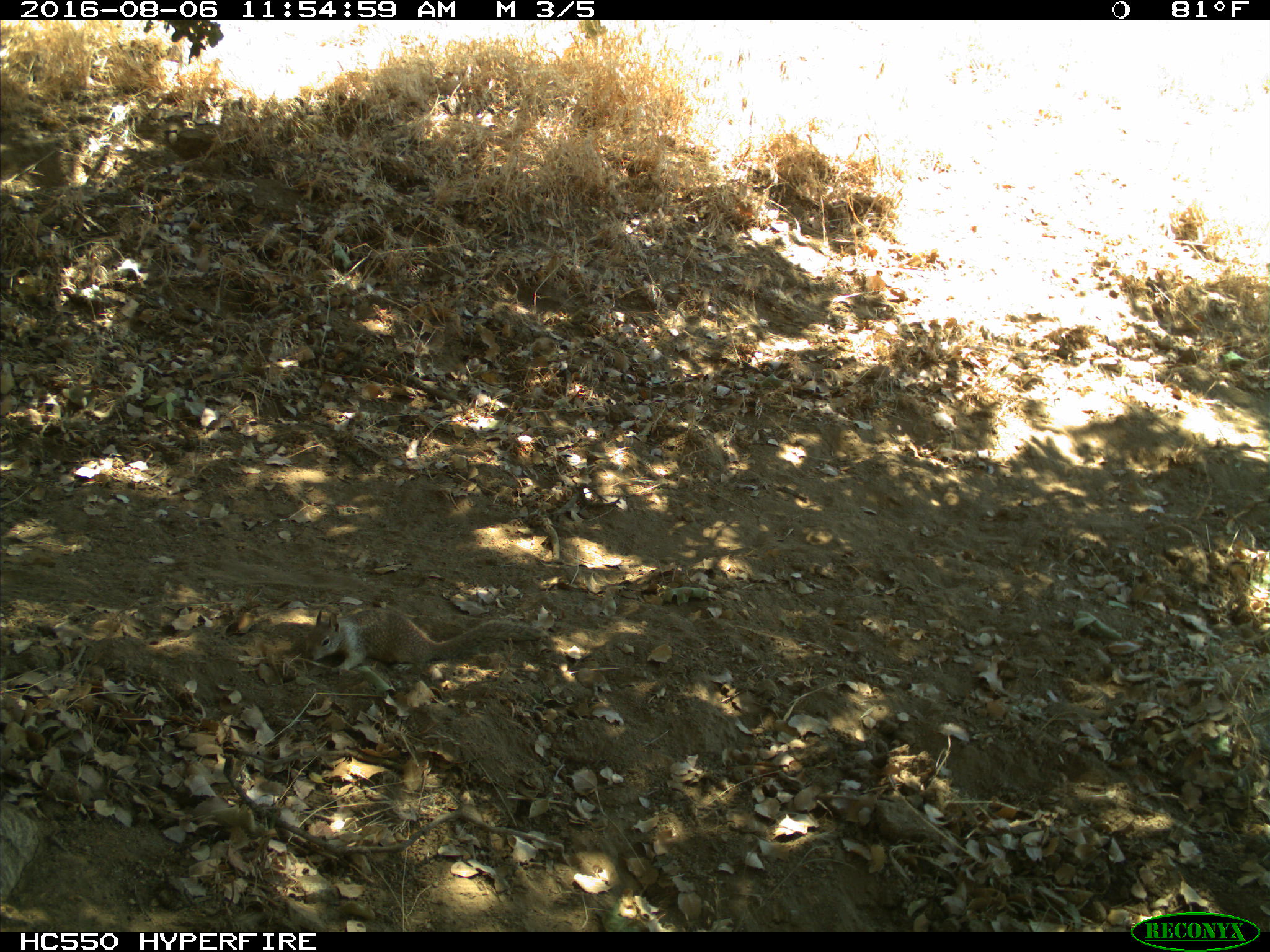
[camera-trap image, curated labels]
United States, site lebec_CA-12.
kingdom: Animalia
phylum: Chordata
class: Mammalia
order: Rodentia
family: Sciuridae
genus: Otospermophilus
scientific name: Otospermophilus beecheyi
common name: california ground squirrel